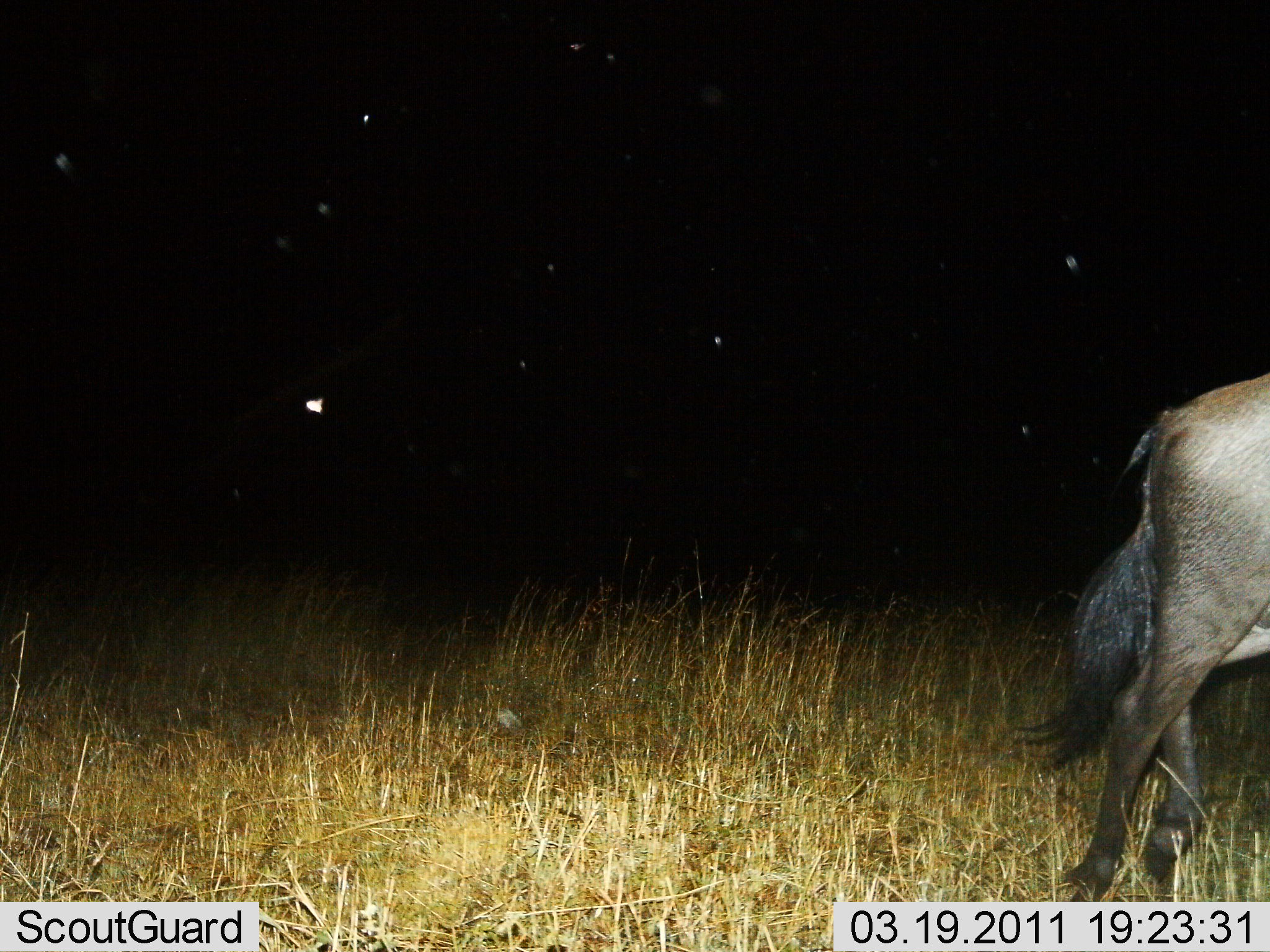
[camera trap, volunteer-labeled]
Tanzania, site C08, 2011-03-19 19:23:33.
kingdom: Animalia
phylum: Chordata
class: Mammalia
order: Artiodactyla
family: Bovidae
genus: Connochaetes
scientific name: Connochaetes taurinus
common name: blue wildebeest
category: wildebeest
Wildebeest (blue wildebeest) (Connochaetes taurinus), count 1. Behavior (volunteer vote fractions): standing 20%, resting 0%, moving 80%, interacting 0%. Young present (vote fraction): 0%. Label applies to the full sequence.